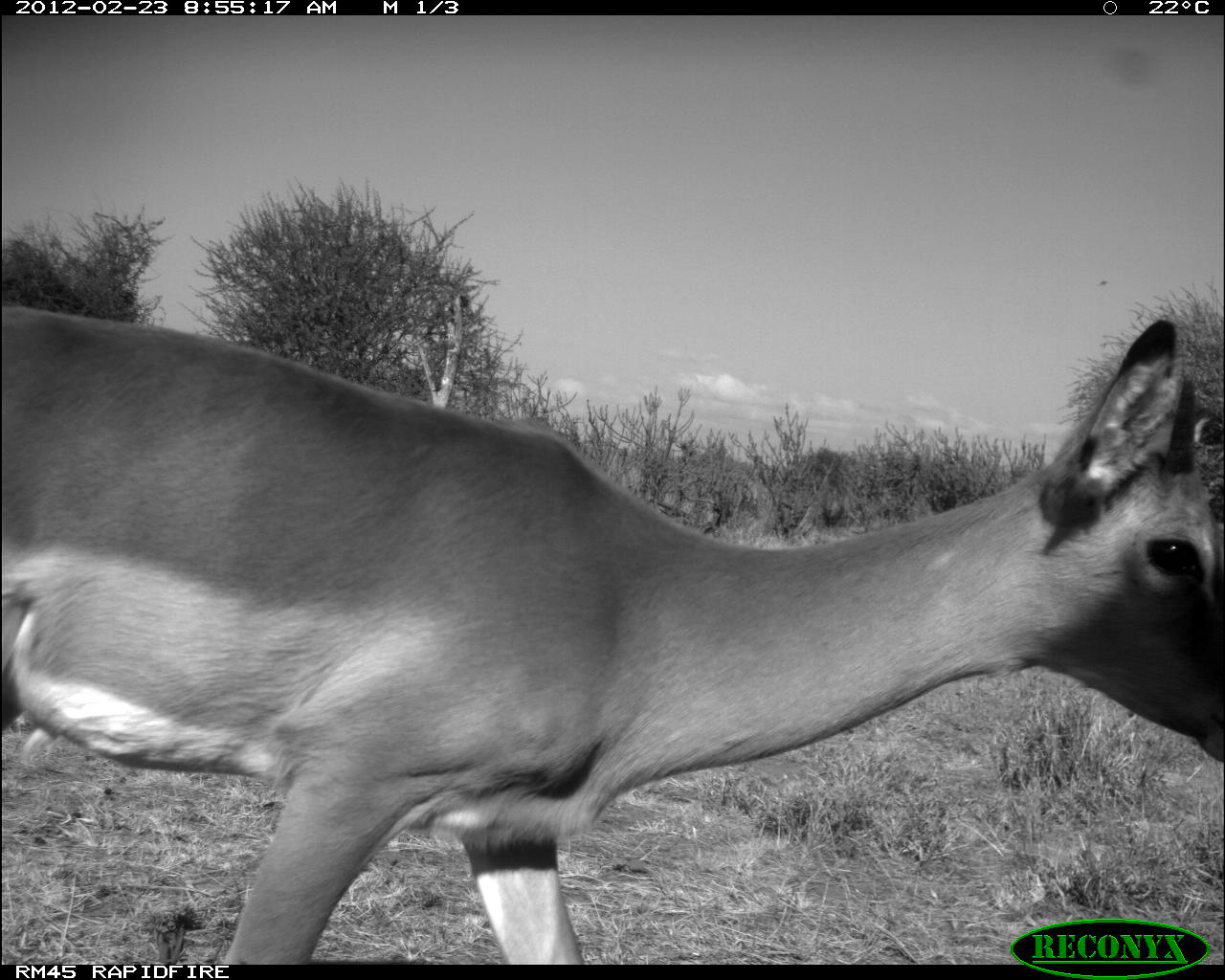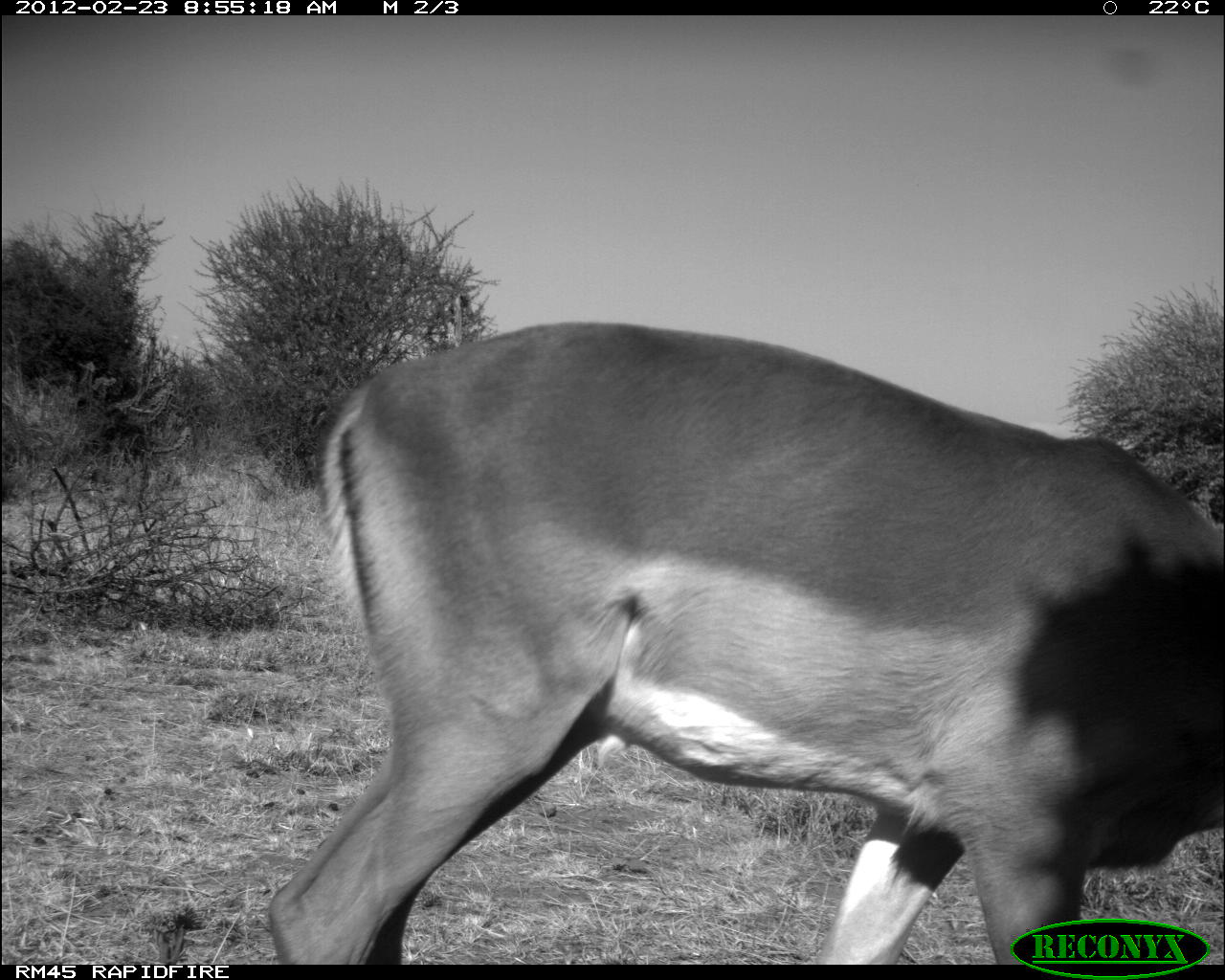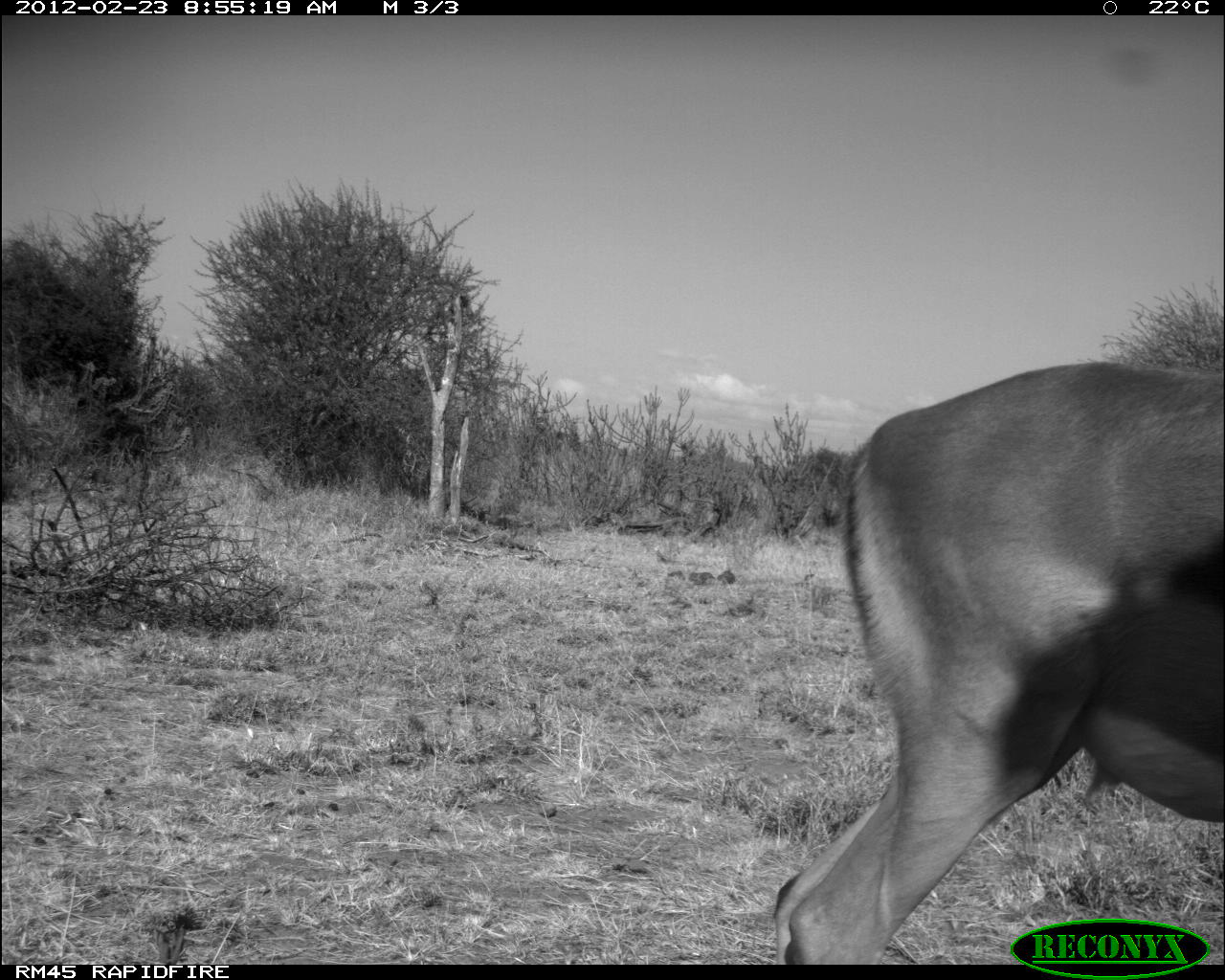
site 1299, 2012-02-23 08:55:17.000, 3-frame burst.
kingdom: Animalia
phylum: Chordata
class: Mammalia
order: Artiodactyla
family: Bovidae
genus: Aepyceros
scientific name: Aepyceros melampus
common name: impala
Aepyceros melampus (impala), count 1.